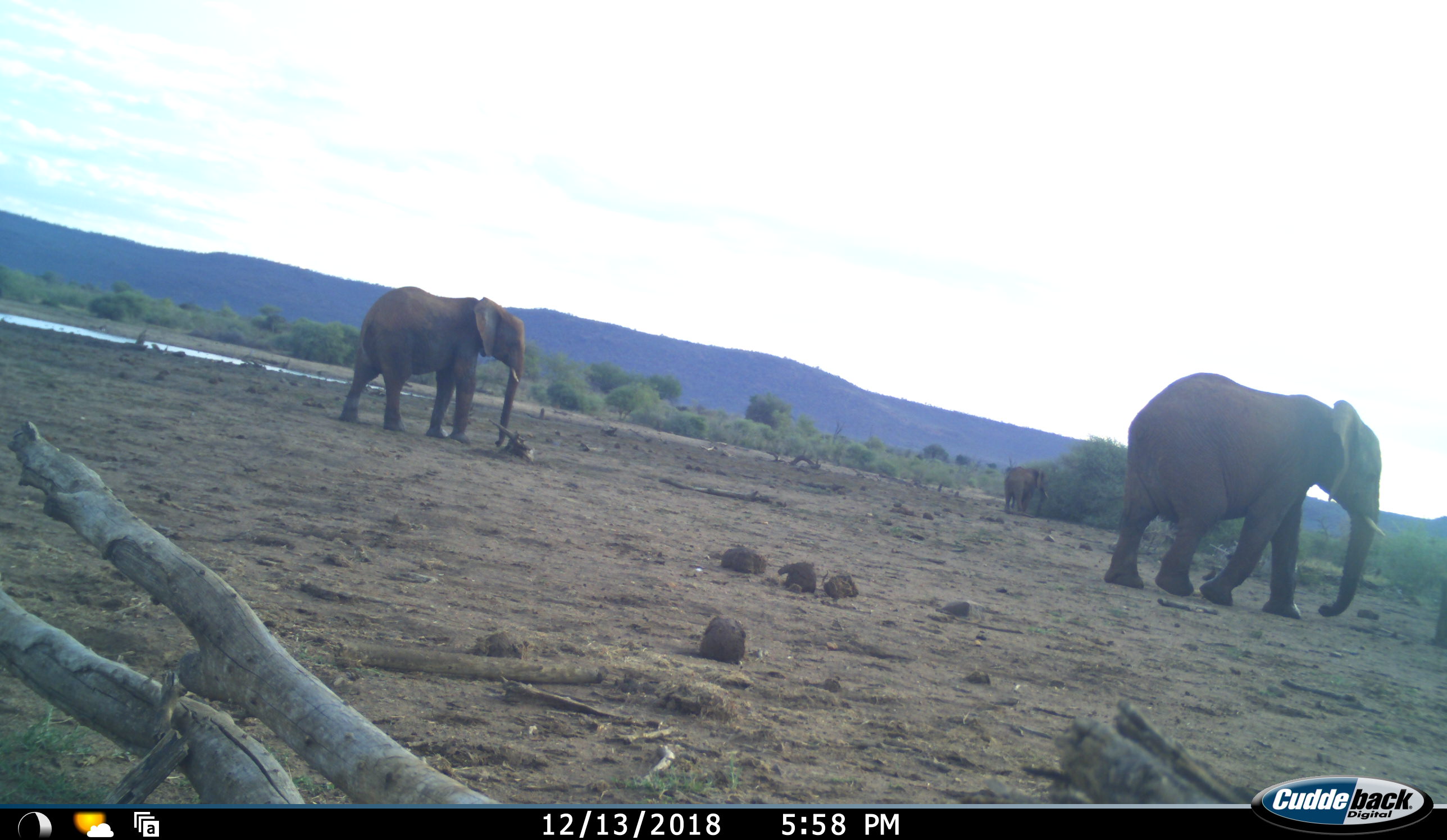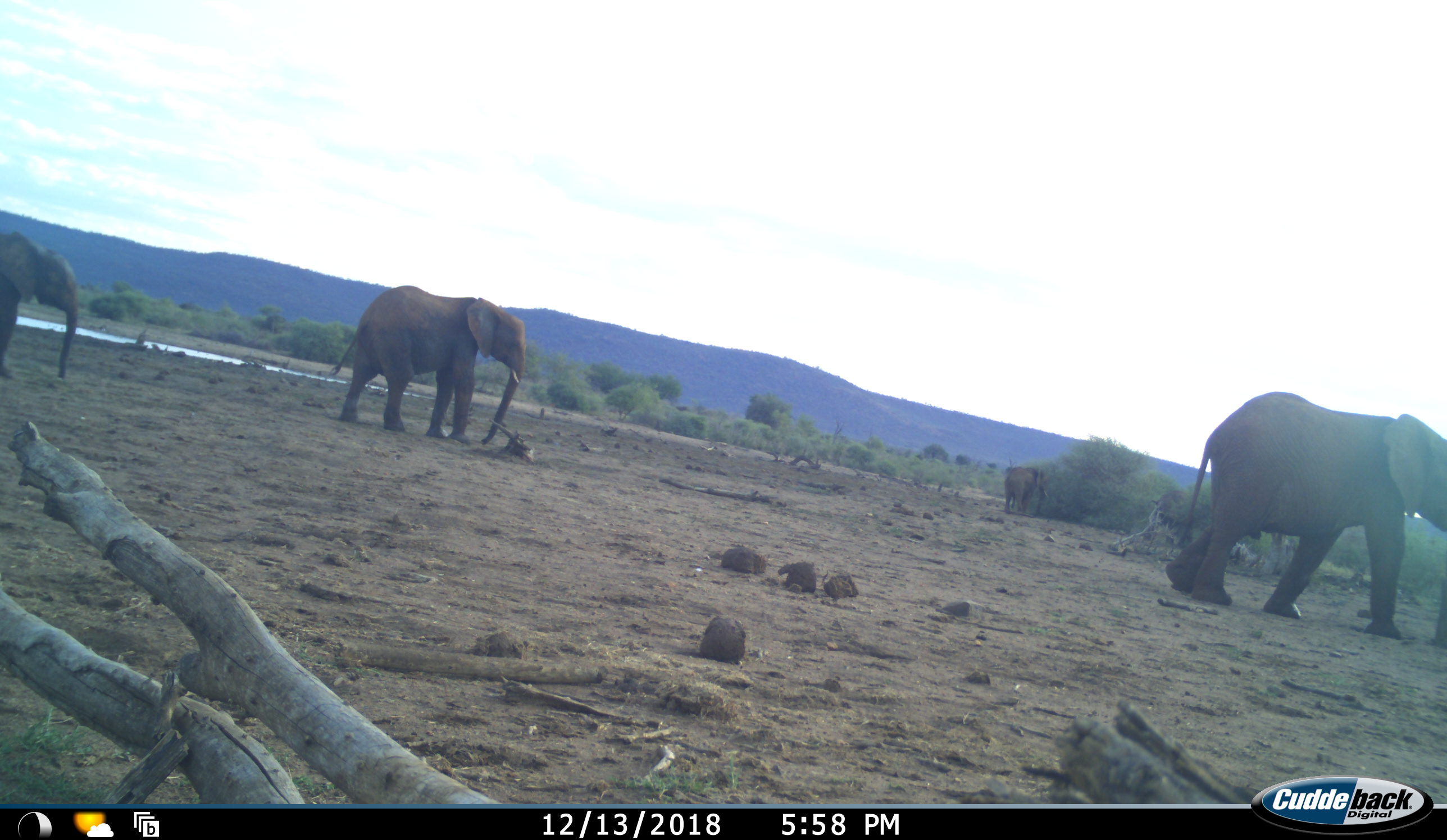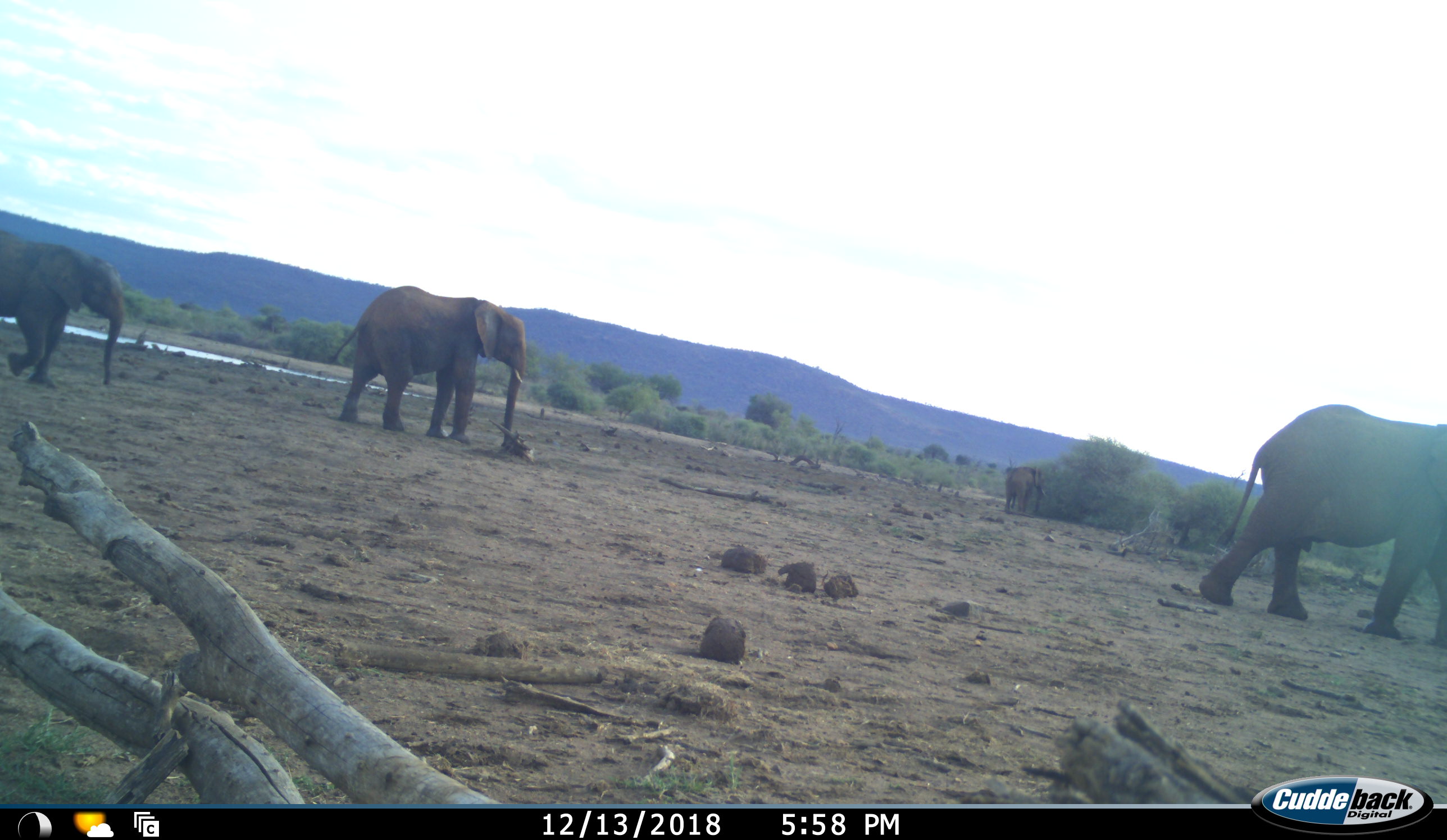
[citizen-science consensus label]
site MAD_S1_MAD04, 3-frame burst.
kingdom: Animalia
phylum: Chordata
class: Mammalia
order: Proboscidea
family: Elephantidae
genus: Loxodonta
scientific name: Loxodonta africana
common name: african bush elephant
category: elephant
Elephant (african bush elephant) (Loxodonta africana), count 4. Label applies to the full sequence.